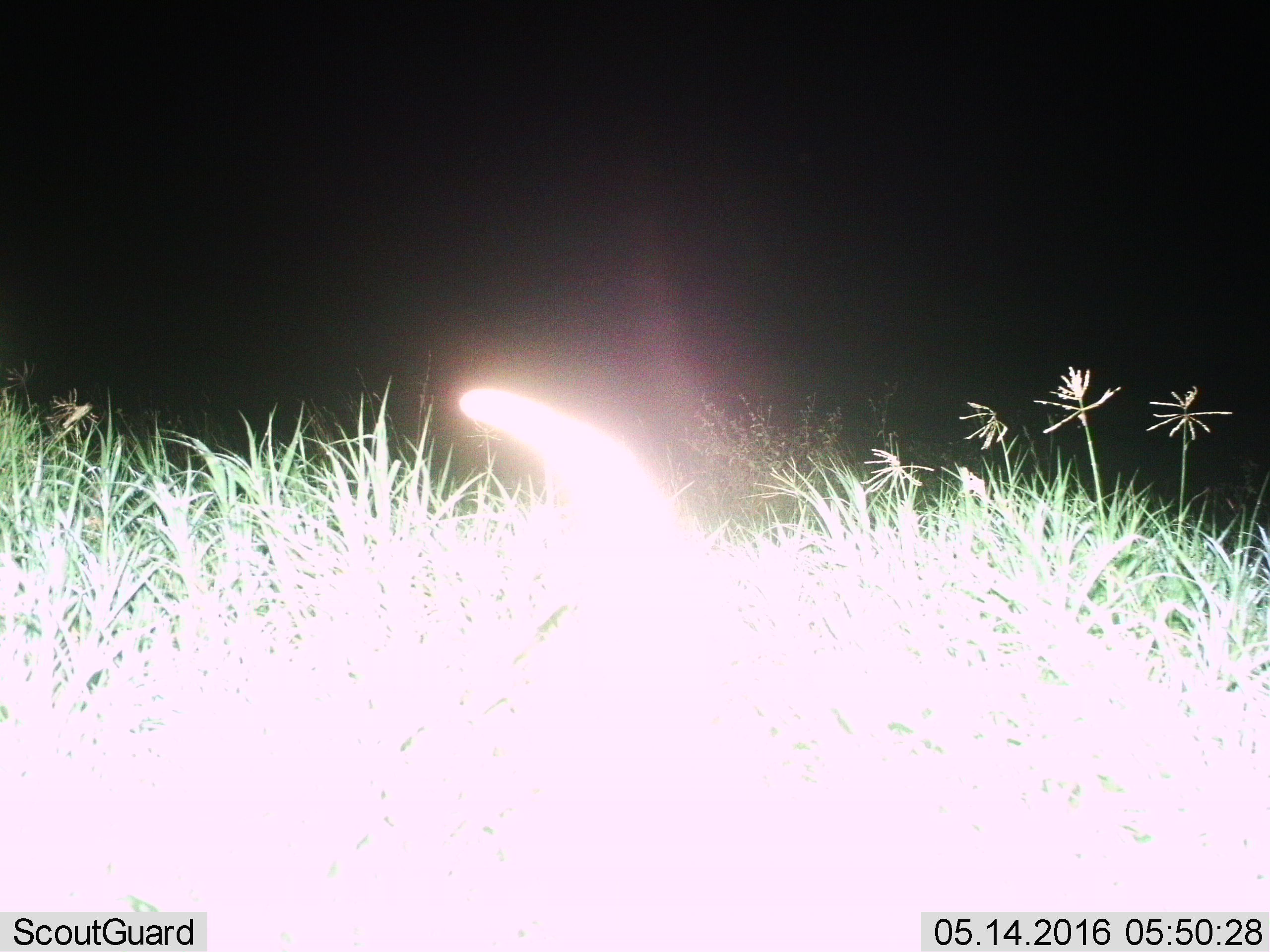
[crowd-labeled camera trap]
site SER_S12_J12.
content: unidentified animal